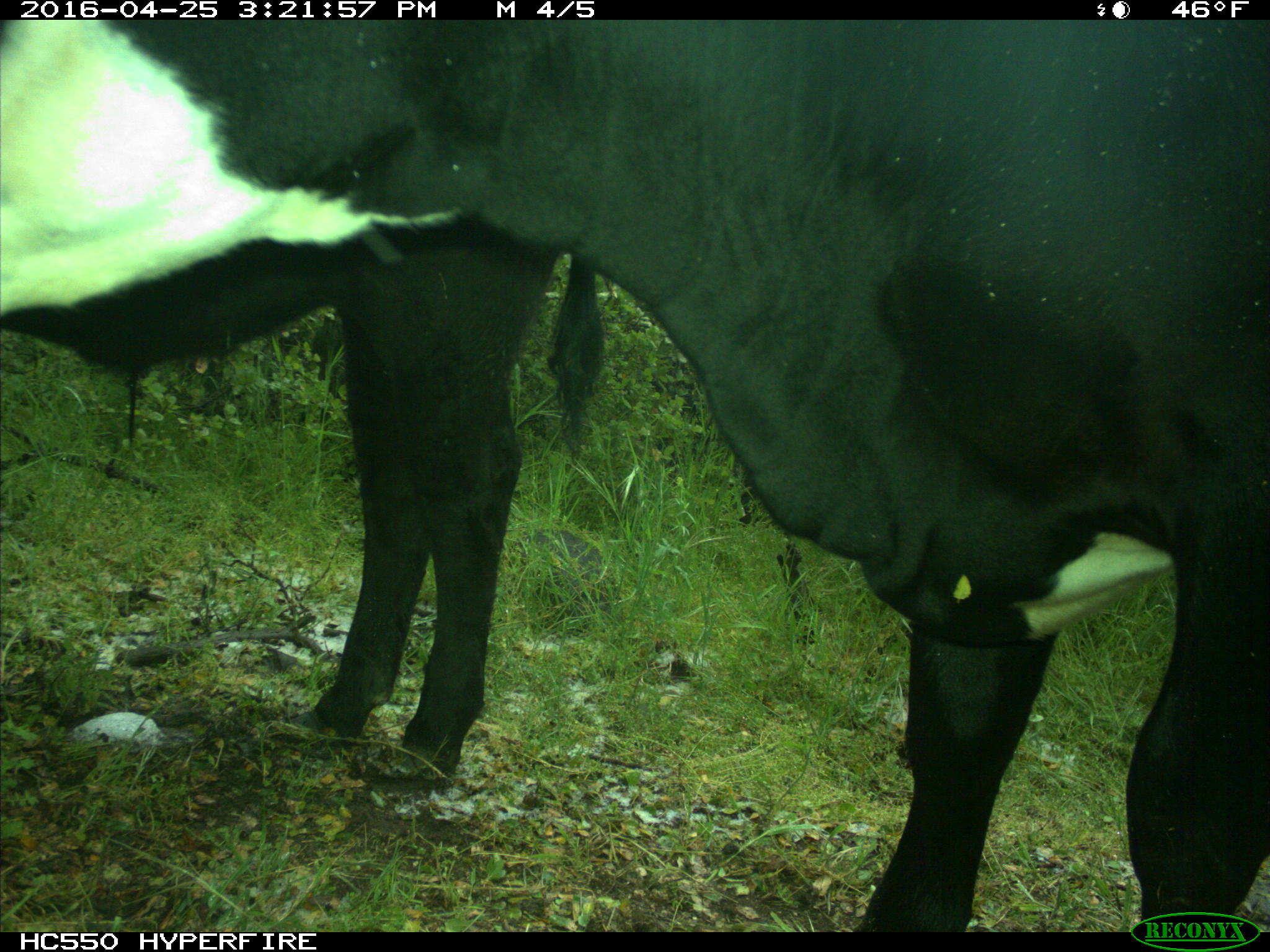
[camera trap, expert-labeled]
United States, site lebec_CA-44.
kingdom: Animalia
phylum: Chordata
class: Mammalia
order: Artiodactyla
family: Bovidae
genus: Bos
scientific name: Bos taurus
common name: domestic cow